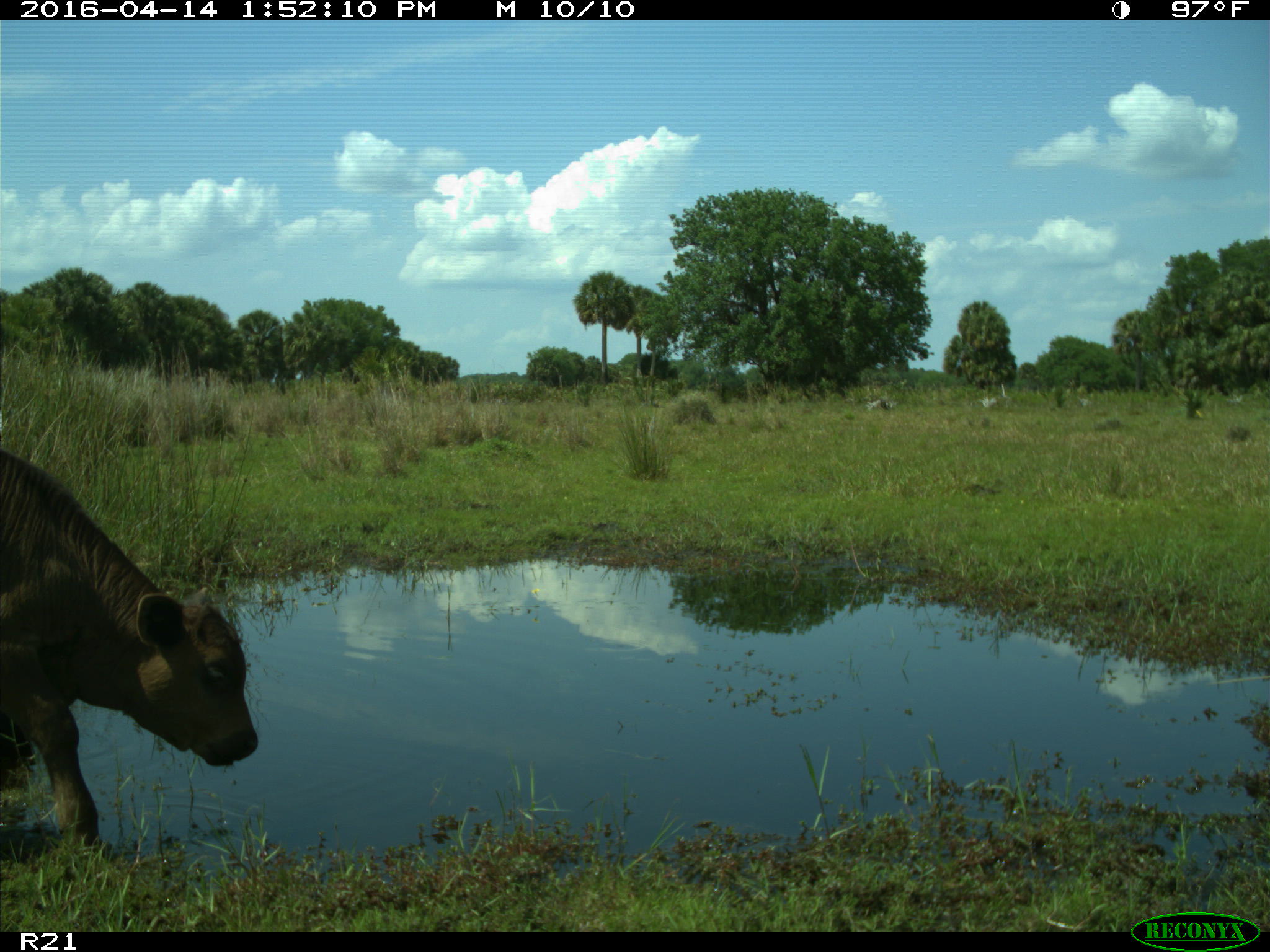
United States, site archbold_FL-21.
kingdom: Animalia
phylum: Chordata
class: Mammalia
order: Artiodactyla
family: Bovidae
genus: Bos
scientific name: Bos taurus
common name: domestic cow